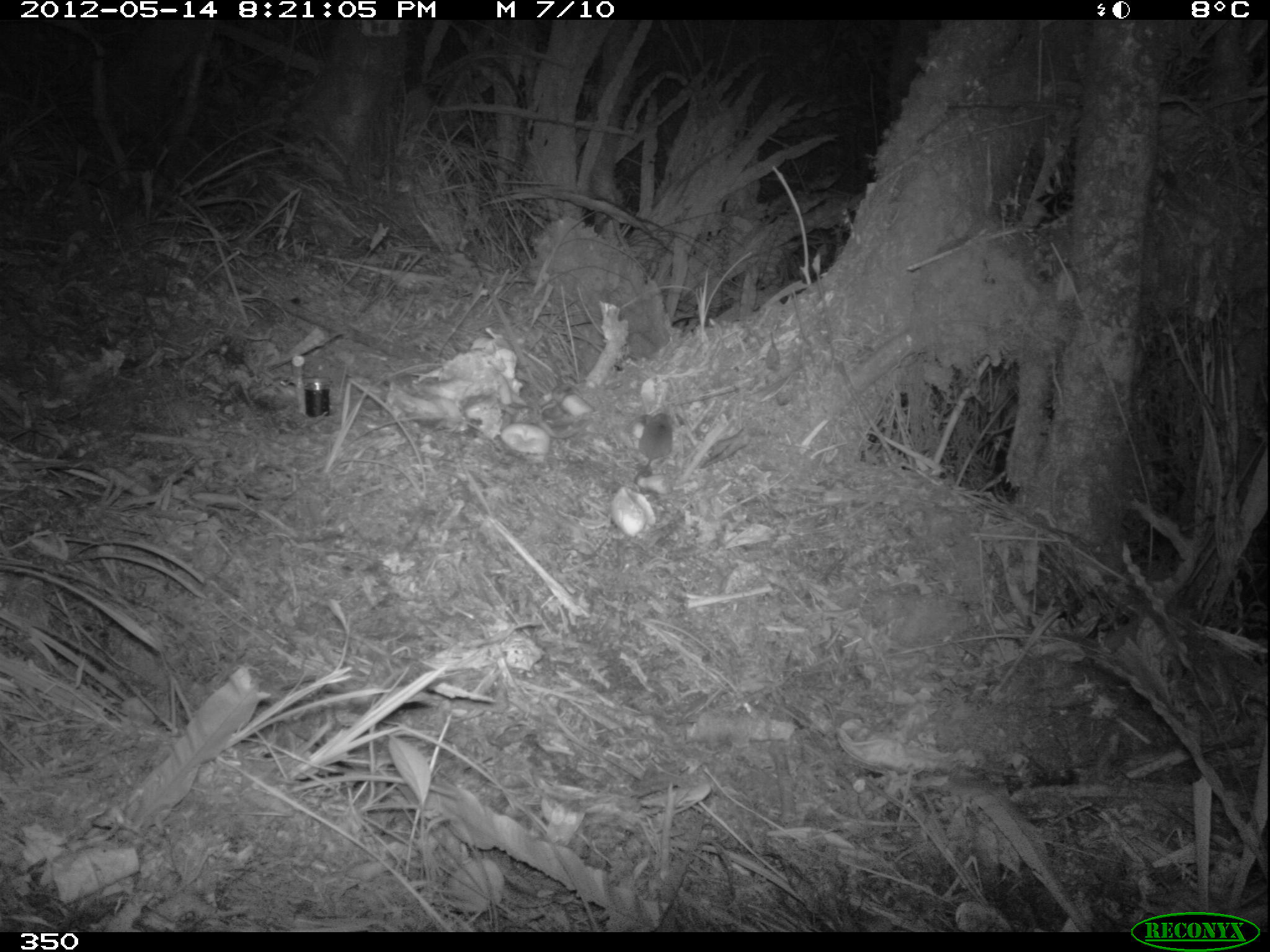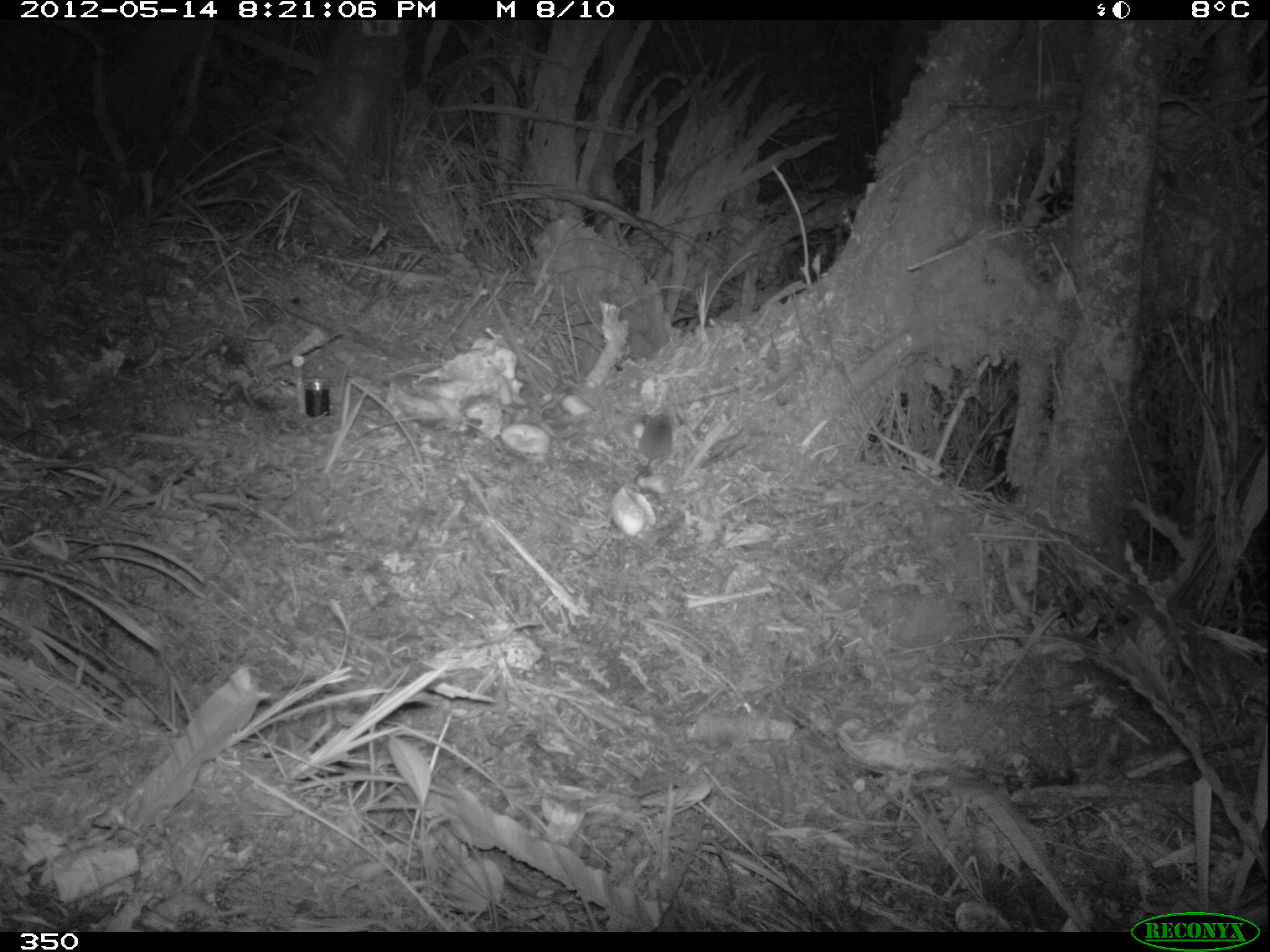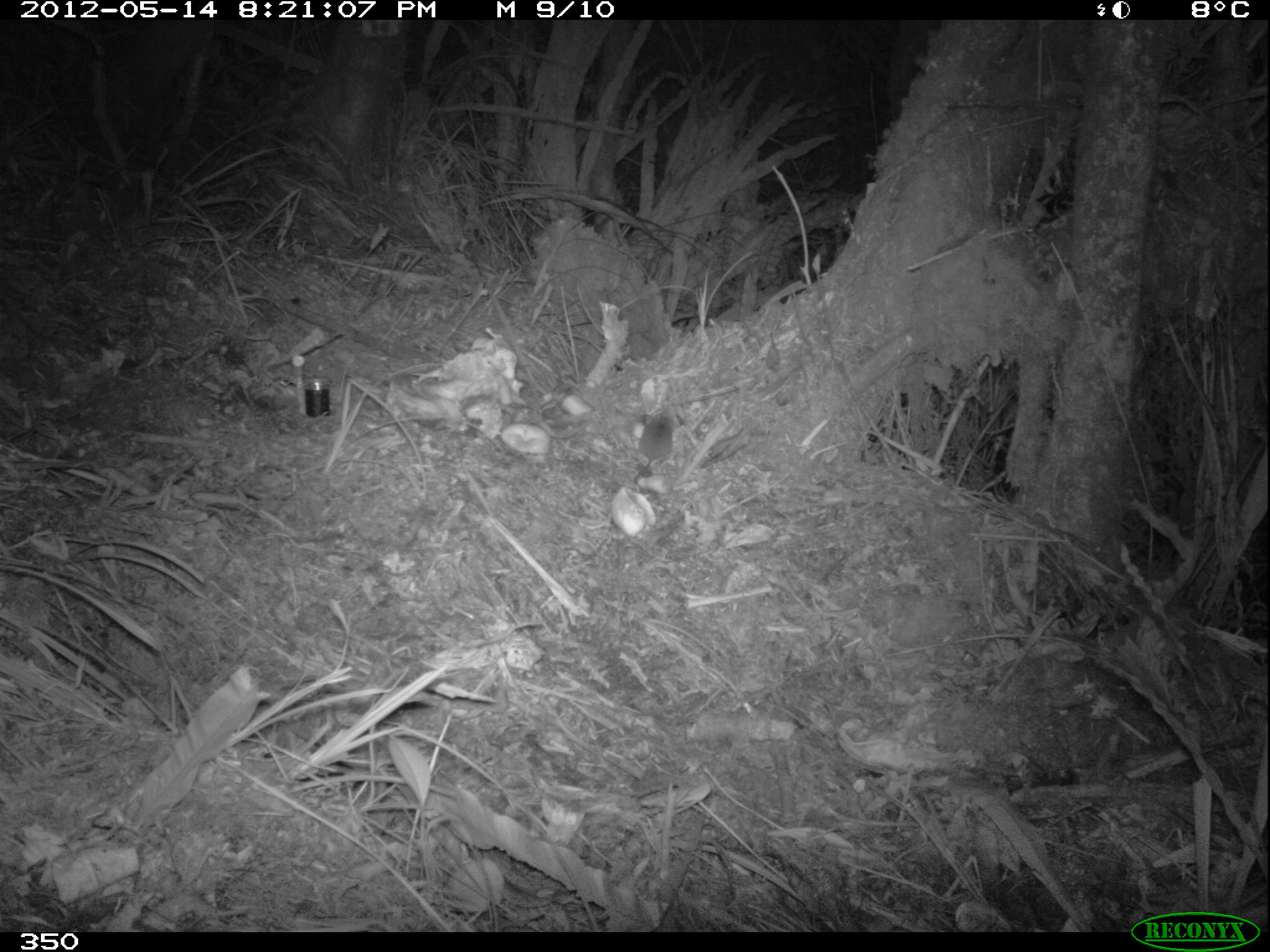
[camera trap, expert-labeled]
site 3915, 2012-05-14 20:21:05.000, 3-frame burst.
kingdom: Animalia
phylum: Chordata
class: Mammalia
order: Rodentia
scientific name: Rodentia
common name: rodents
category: unknown rodent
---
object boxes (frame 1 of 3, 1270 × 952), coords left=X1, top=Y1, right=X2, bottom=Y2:
unknown rodent: left=631, top=413, right=673, bottom=485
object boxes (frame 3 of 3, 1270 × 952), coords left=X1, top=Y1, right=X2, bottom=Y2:
unknown rodent: left=633, top=416, right=674, bottom=486